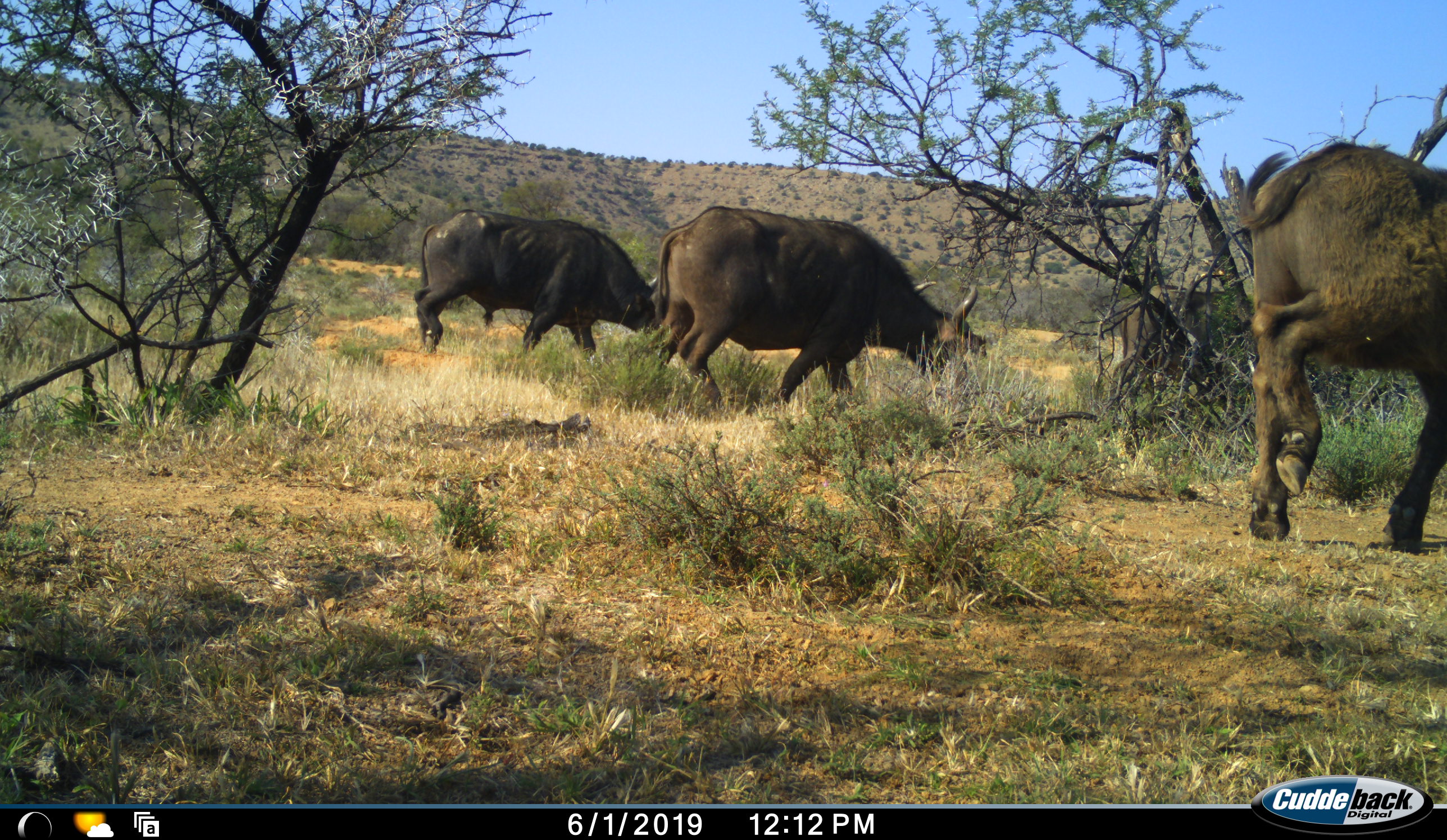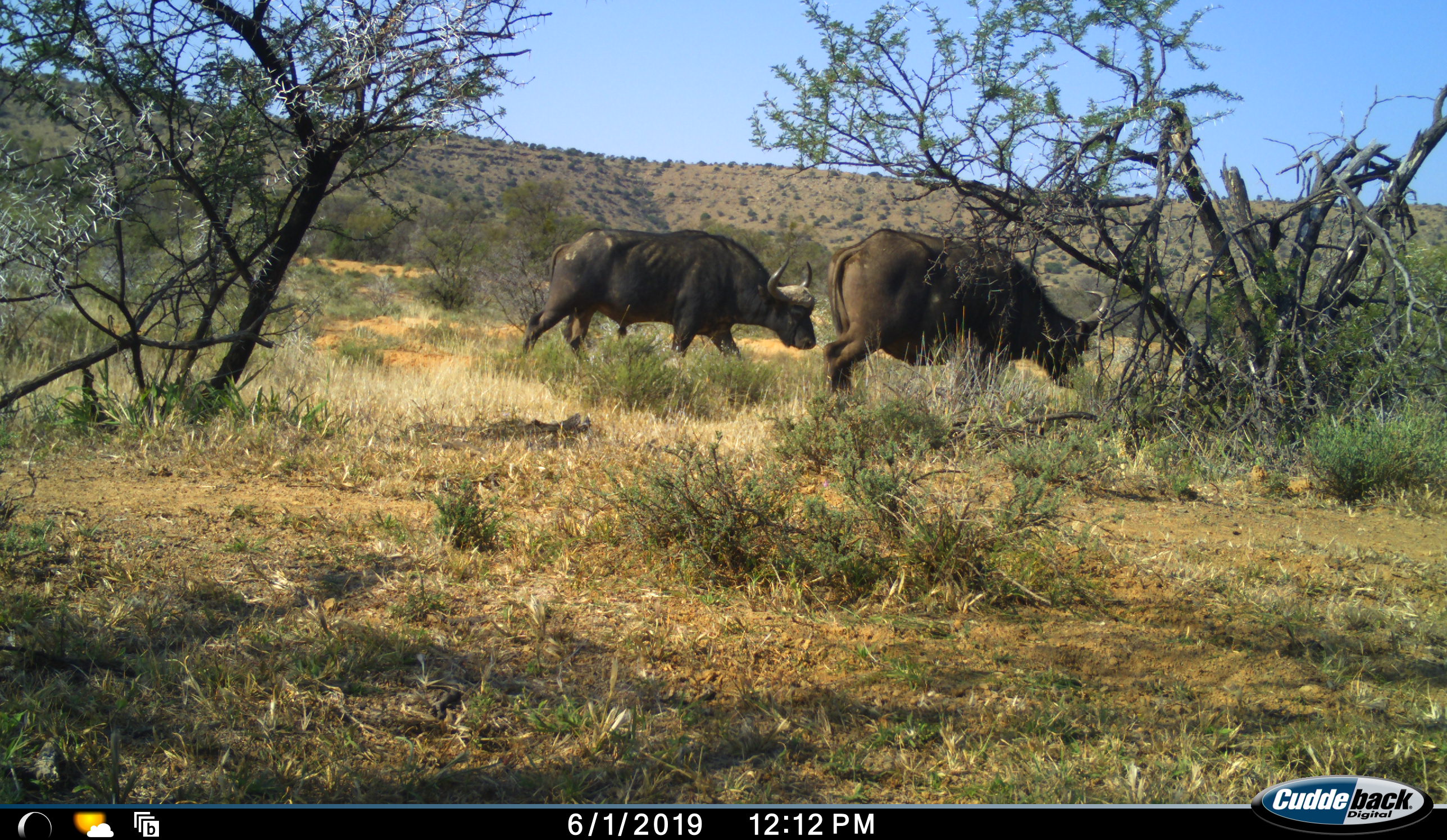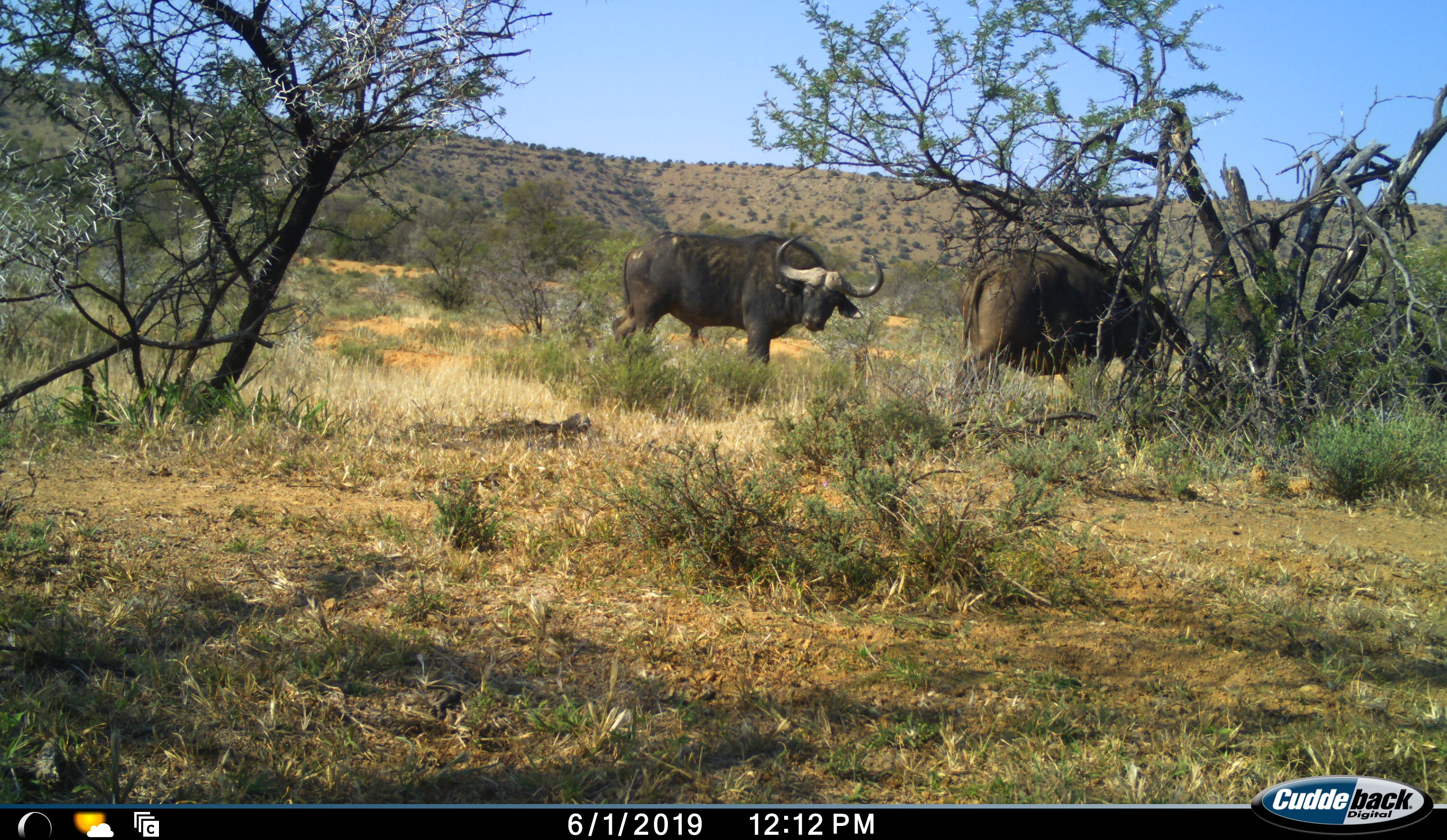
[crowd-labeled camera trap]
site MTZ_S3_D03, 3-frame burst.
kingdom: Animalia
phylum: Chordata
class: Mammalia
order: Artiodactyla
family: Bovidae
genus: Syncerus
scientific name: Syncerus caffer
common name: african buffalo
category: buffalo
Buffalo (african buffalo) (Syncerus caffer), count 3. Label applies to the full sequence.